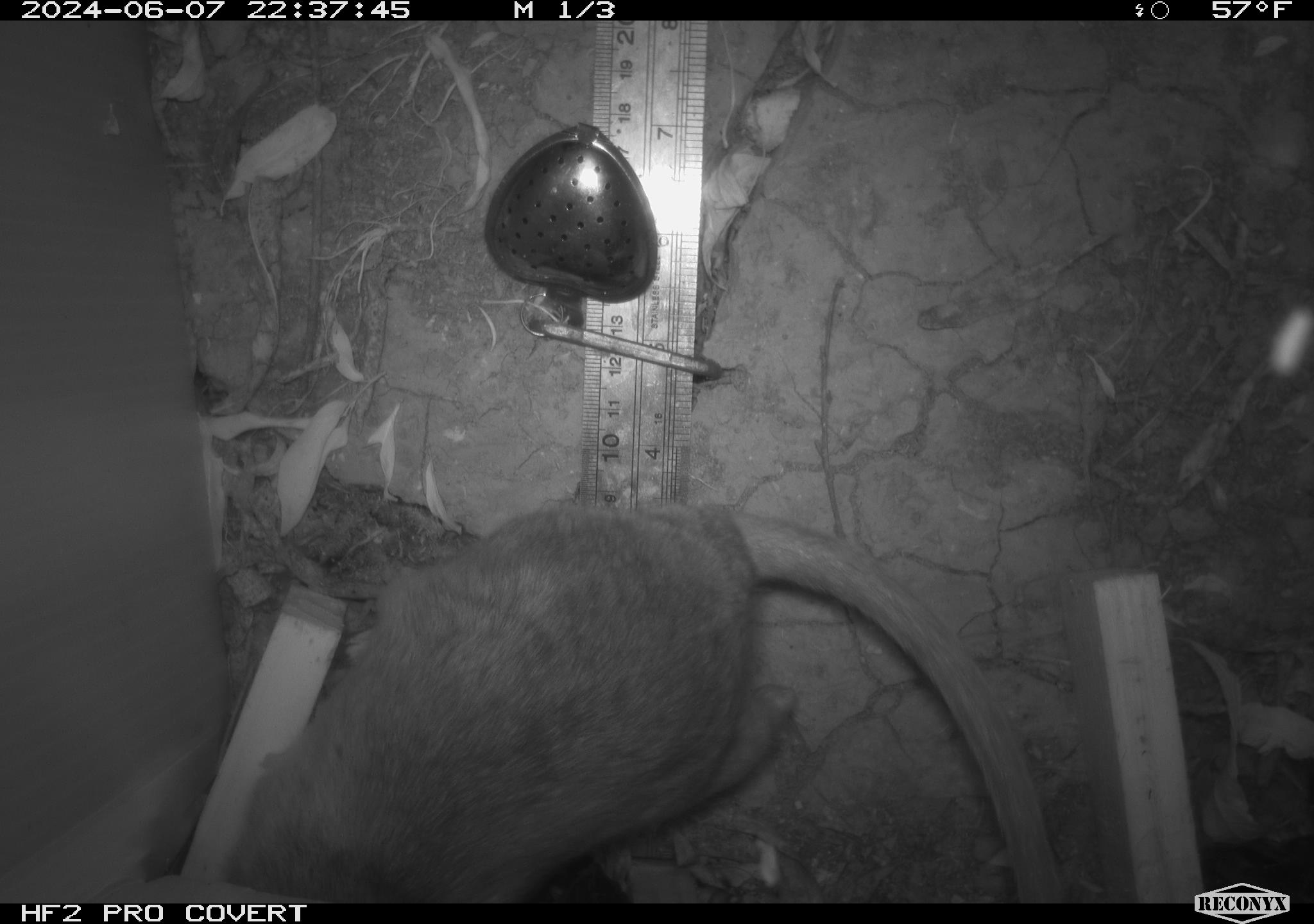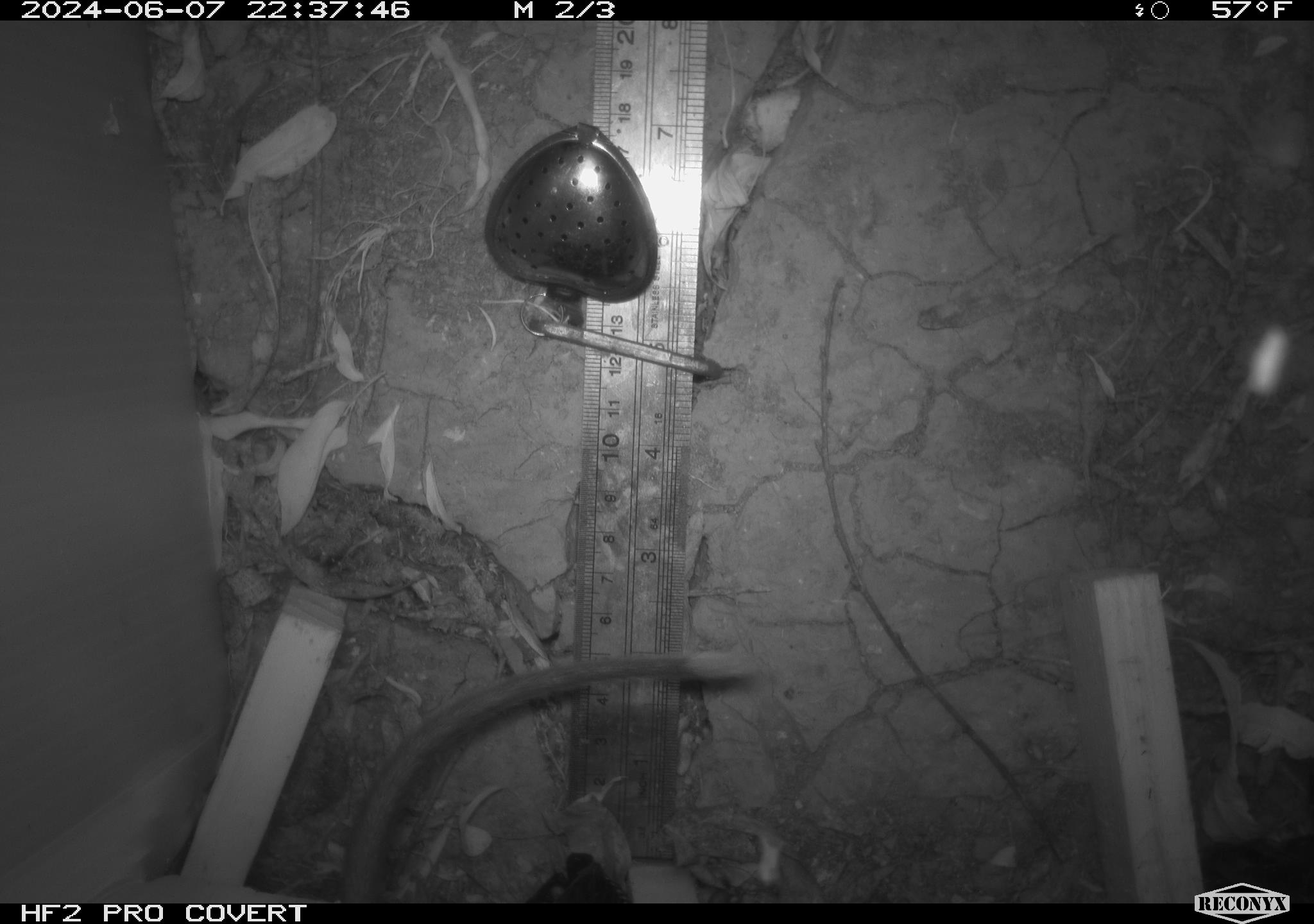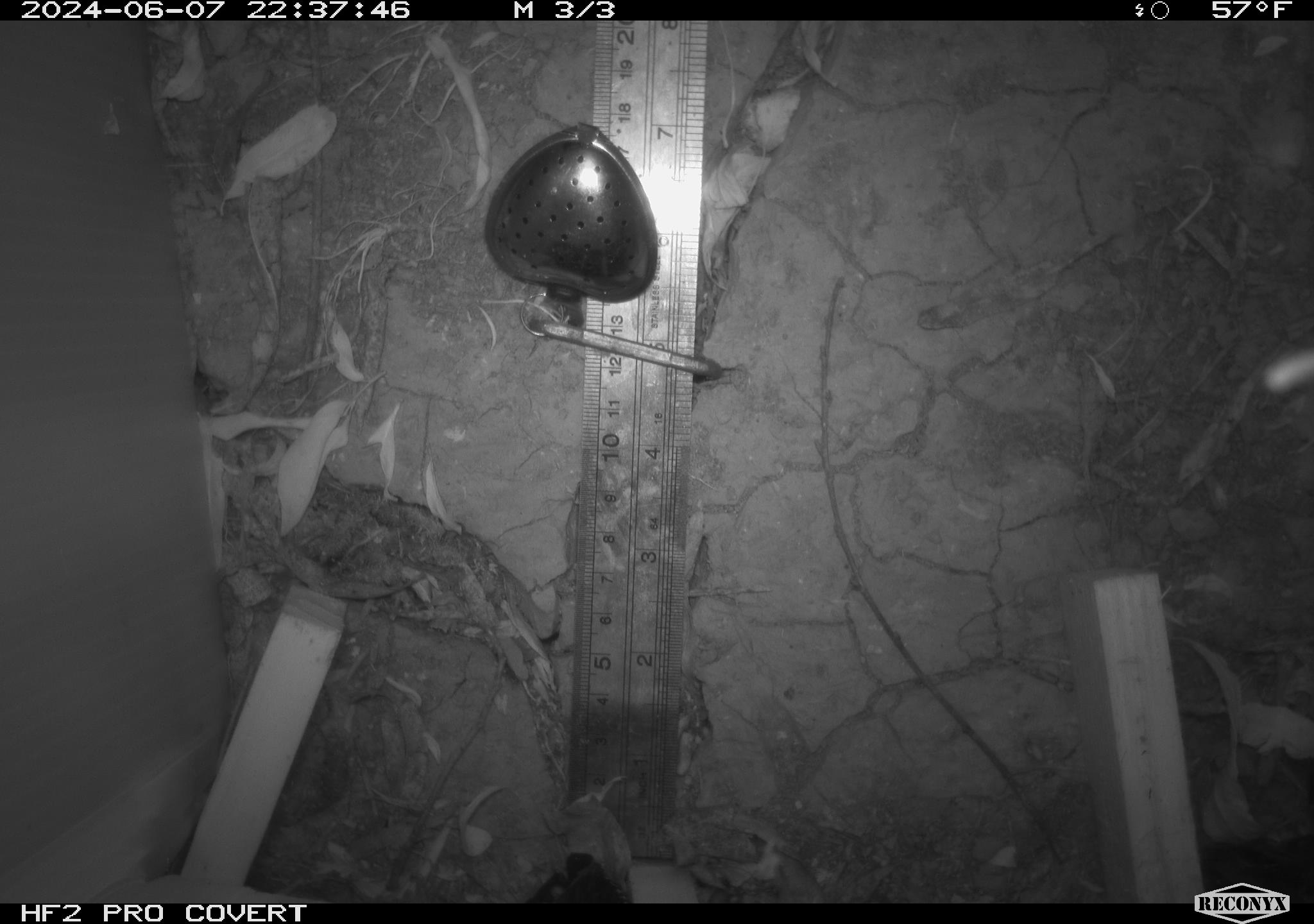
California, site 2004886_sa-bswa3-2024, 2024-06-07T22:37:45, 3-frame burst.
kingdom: Animalia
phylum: Chordata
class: Mammalia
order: Rodentia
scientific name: Rodentia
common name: woodrat or rat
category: woodrat or rat species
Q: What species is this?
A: Woodrat or rat species (woodrat or rat) (Rodentia).